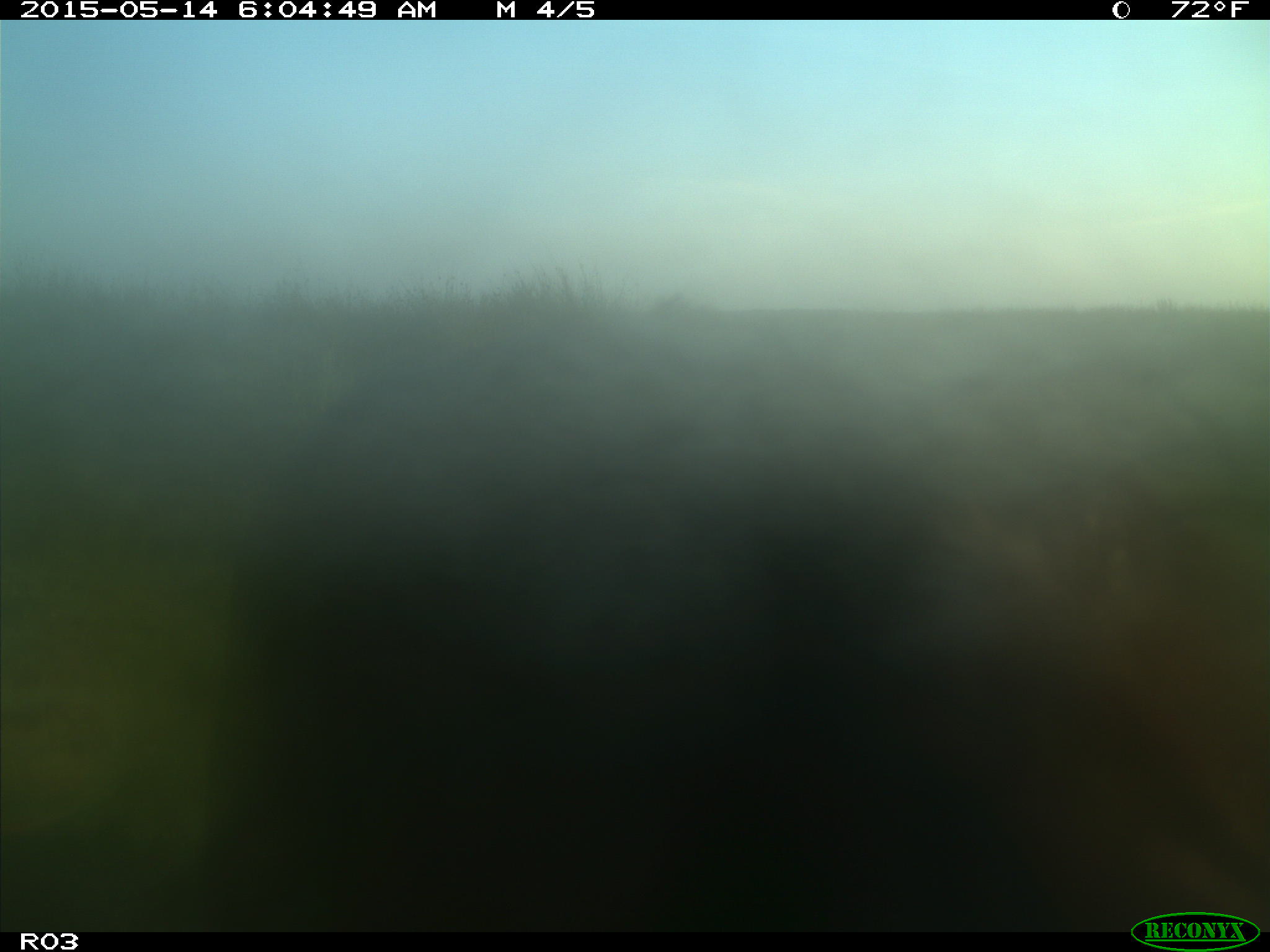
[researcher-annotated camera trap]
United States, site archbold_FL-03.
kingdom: Animalia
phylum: Chordata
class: Mammalia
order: Artiodactyla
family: Bovidae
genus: Bos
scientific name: Bos taurus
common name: domestic cow